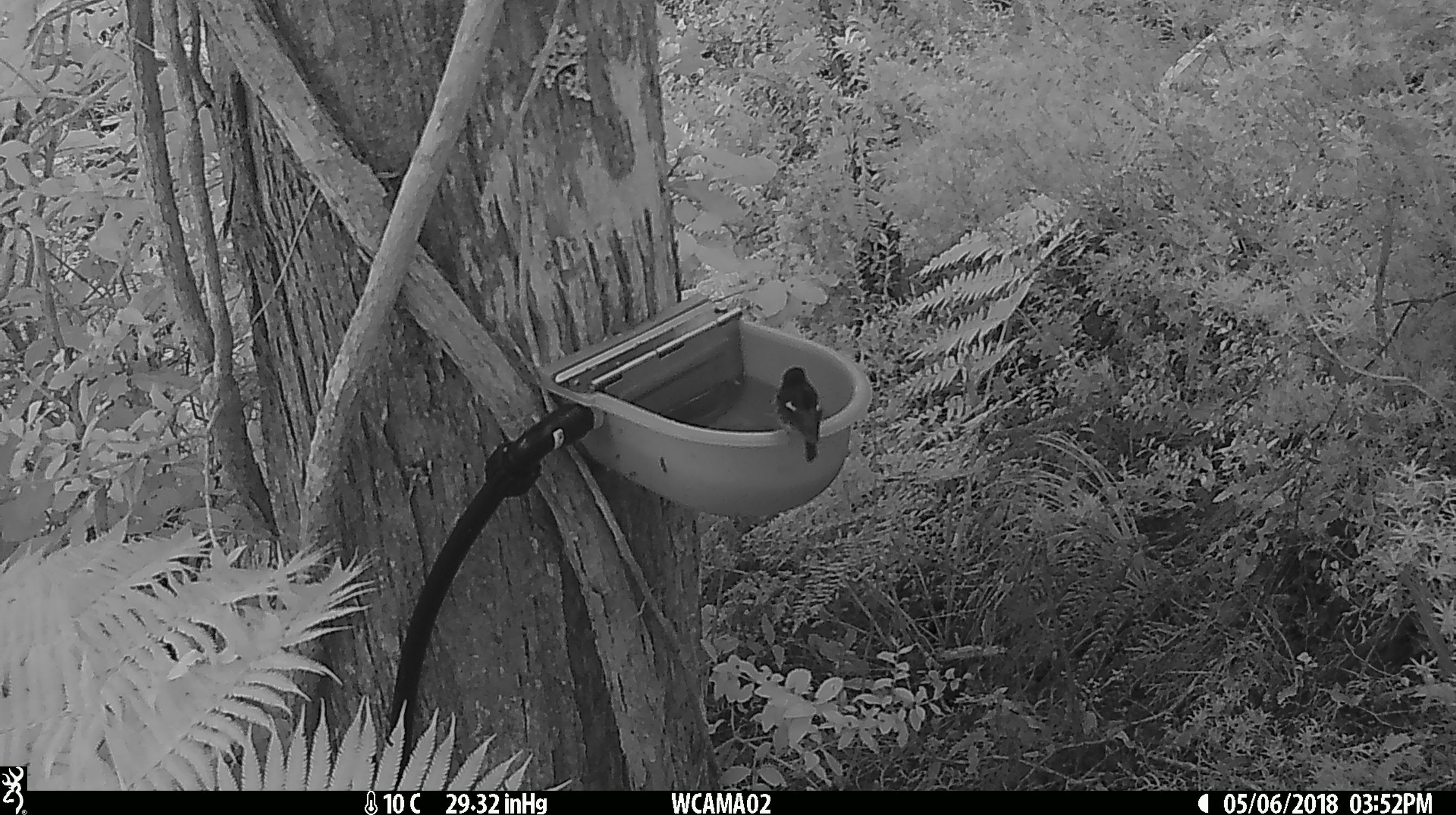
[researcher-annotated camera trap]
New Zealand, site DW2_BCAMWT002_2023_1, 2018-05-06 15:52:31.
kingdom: Animalia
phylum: Chordata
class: Aves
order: Passeriformes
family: Petroicidae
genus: Petroica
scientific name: Petroica macrocephala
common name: tomtit